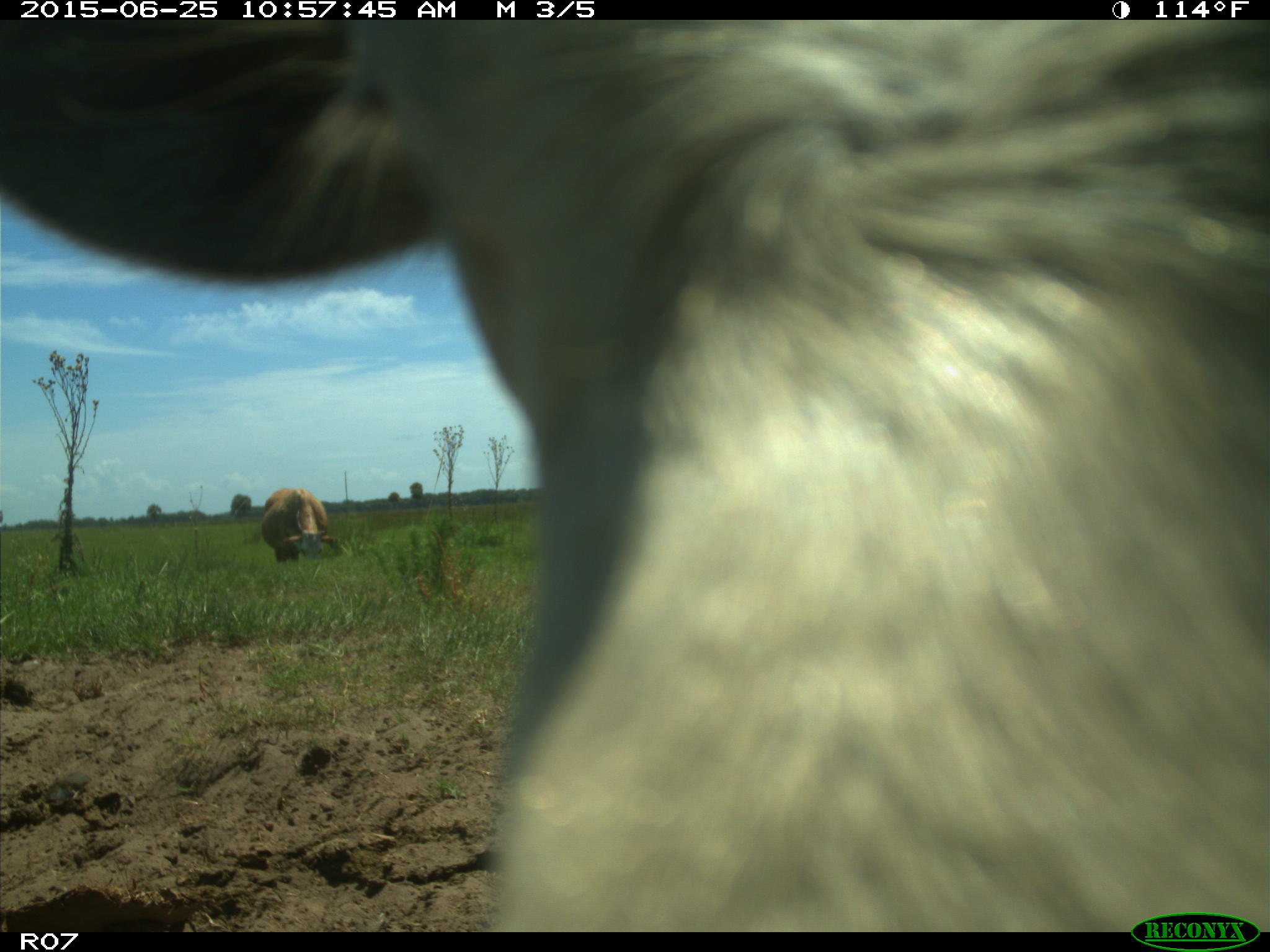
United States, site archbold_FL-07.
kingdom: Animalia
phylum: Chordata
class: Mammalia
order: Artiodactyla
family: Bovidae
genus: Bos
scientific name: Bos taurus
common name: domestic cow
Bos taurus (domestic cow).